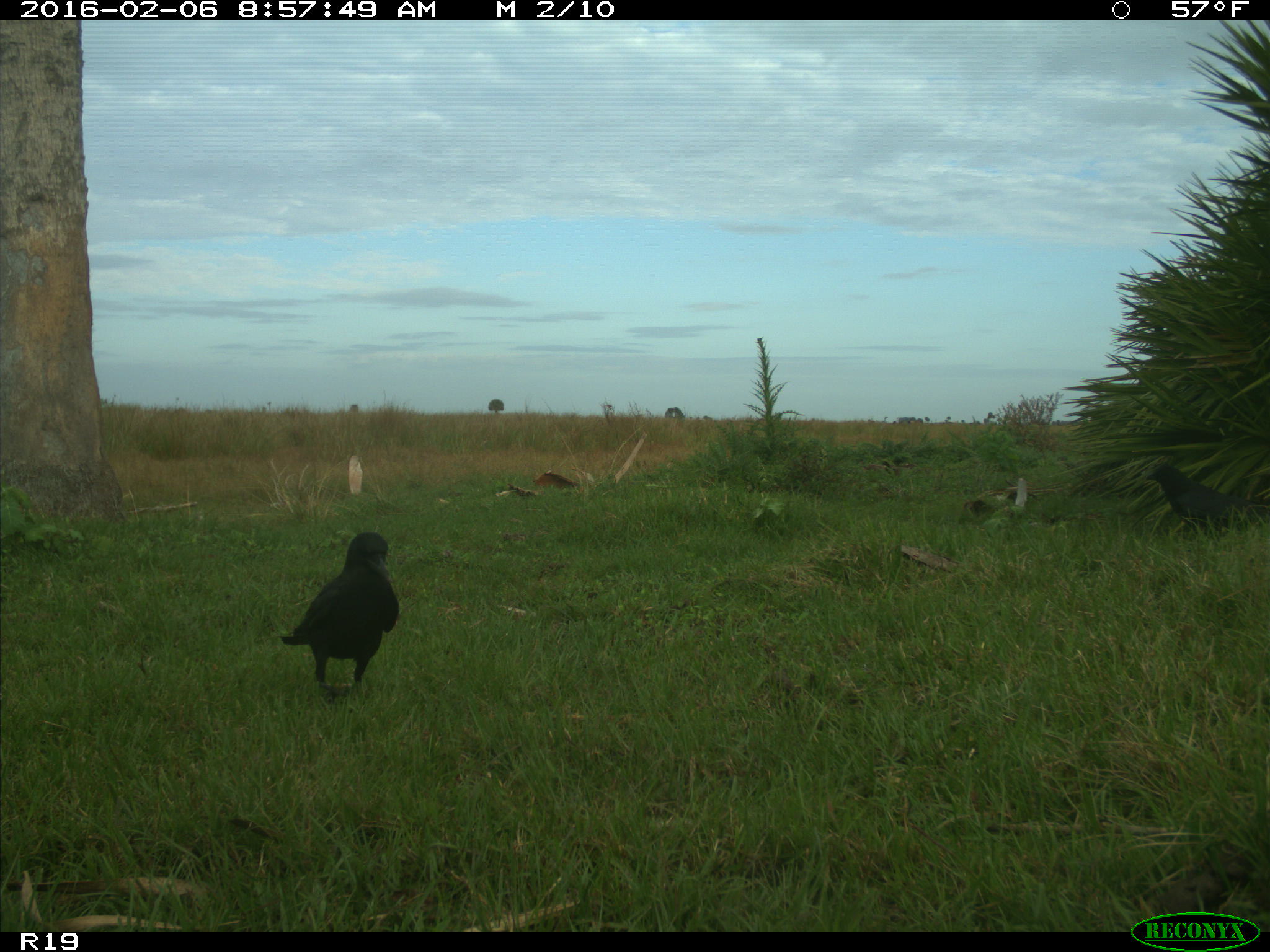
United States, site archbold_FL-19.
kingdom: Animalia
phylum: Chordata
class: Aves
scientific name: Aves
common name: birds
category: unidentified bird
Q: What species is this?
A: Unidentified bird (birds) (Aves).